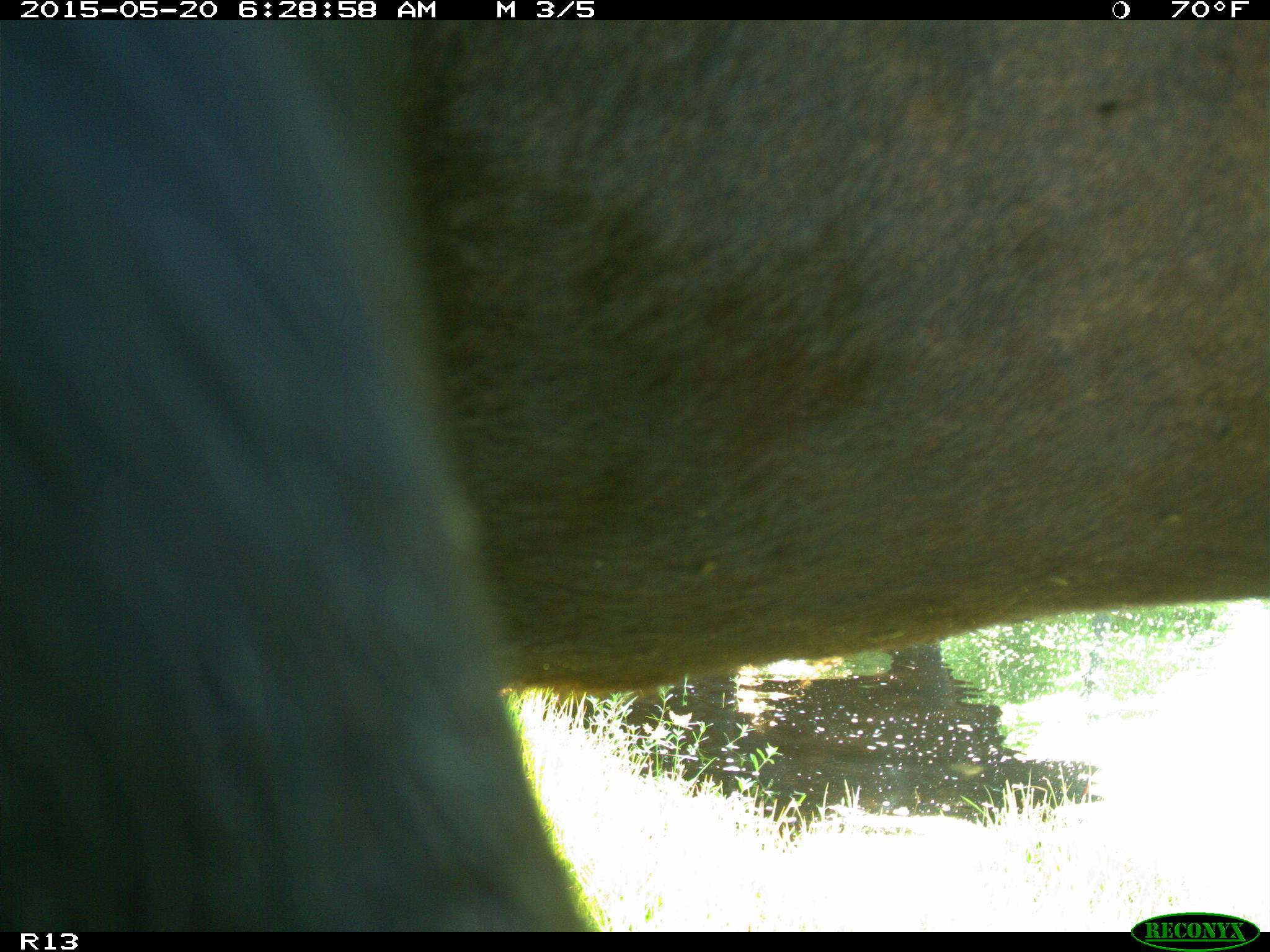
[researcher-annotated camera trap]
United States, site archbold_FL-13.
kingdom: Animalia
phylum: Chordata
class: Mammalia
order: Artiodactyla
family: Bovidae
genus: Bos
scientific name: Bos taurus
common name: domestic cow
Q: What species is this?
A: Bos taurus (domestic cow).